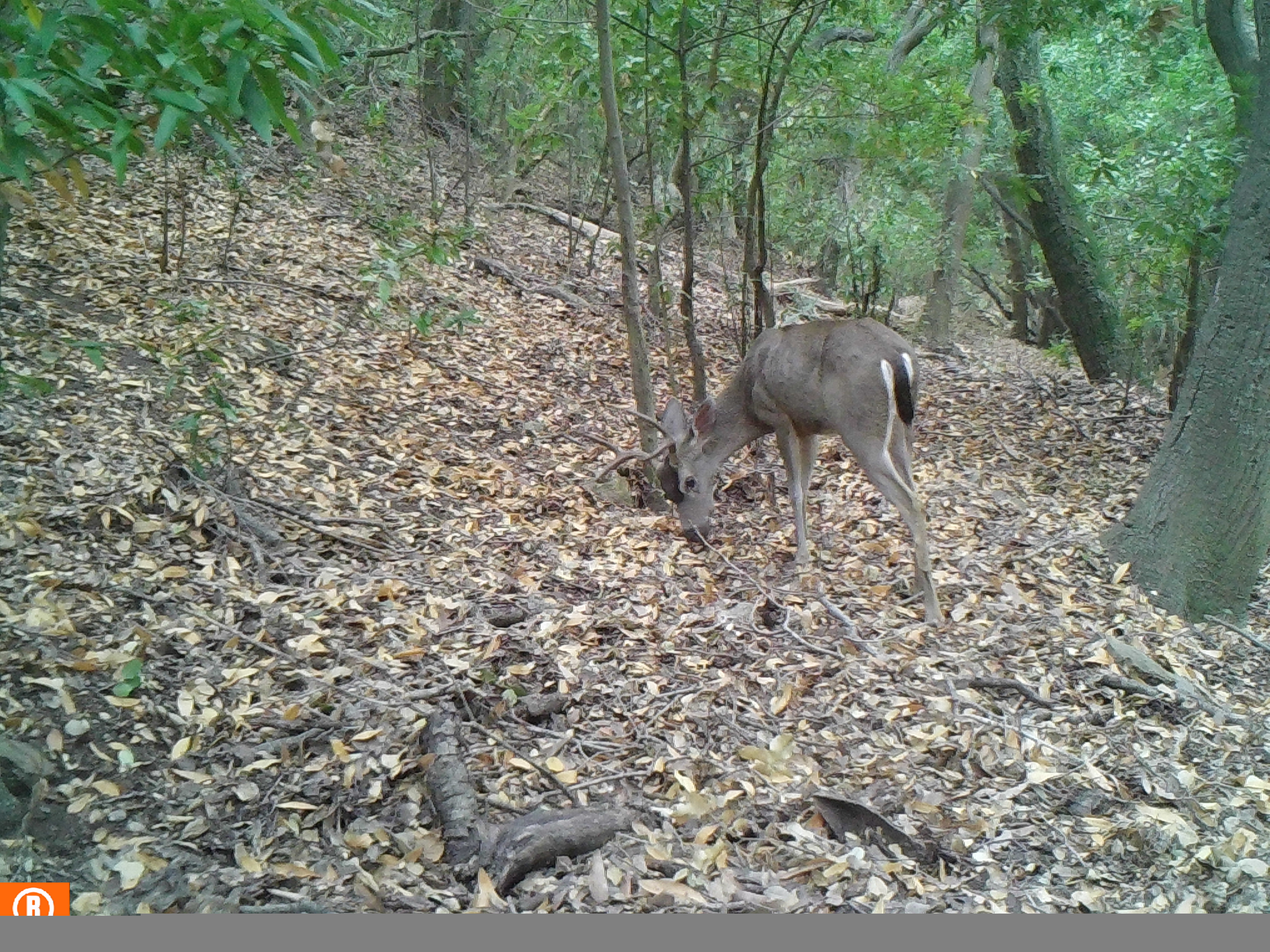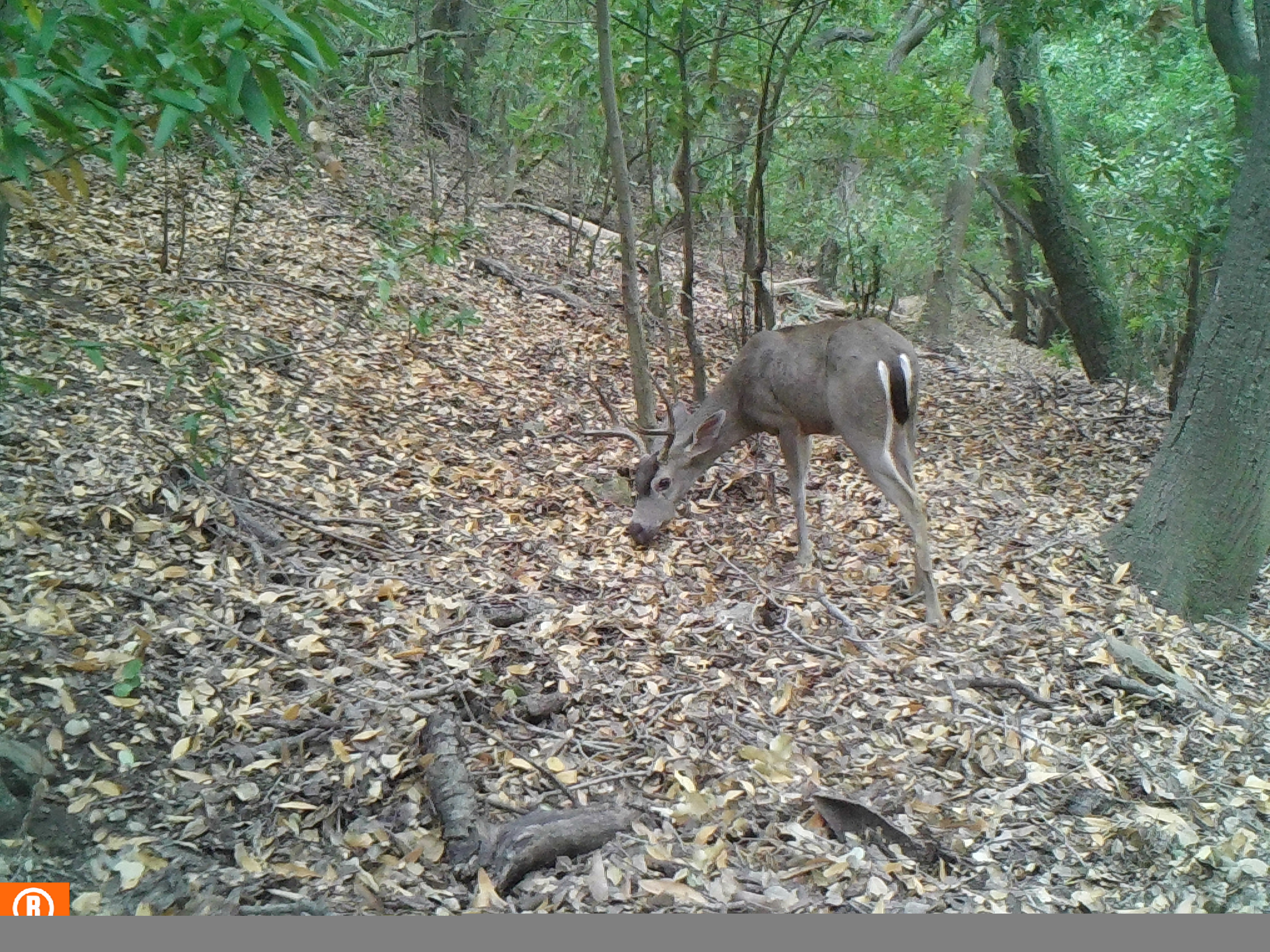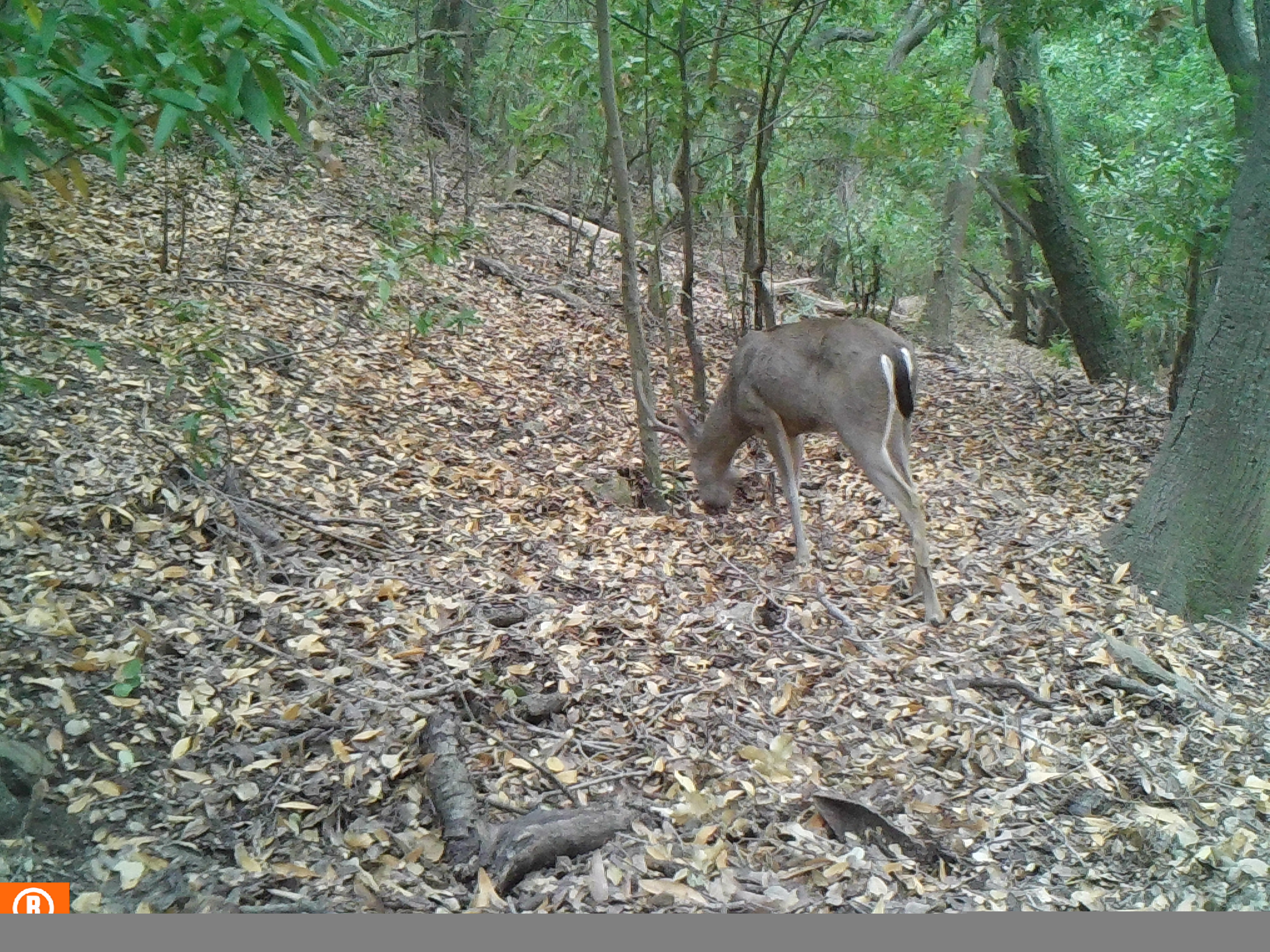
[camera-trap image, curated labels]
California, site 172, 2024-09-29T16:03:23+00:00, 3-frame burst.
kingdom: Animalia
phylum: Chordata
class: Mammalia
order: Artiodactyla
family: Cervidae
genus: Odocoileus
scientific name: Odocoileus hemionus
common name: mule deer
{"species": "mule deer (Odocoileus hemionus)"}